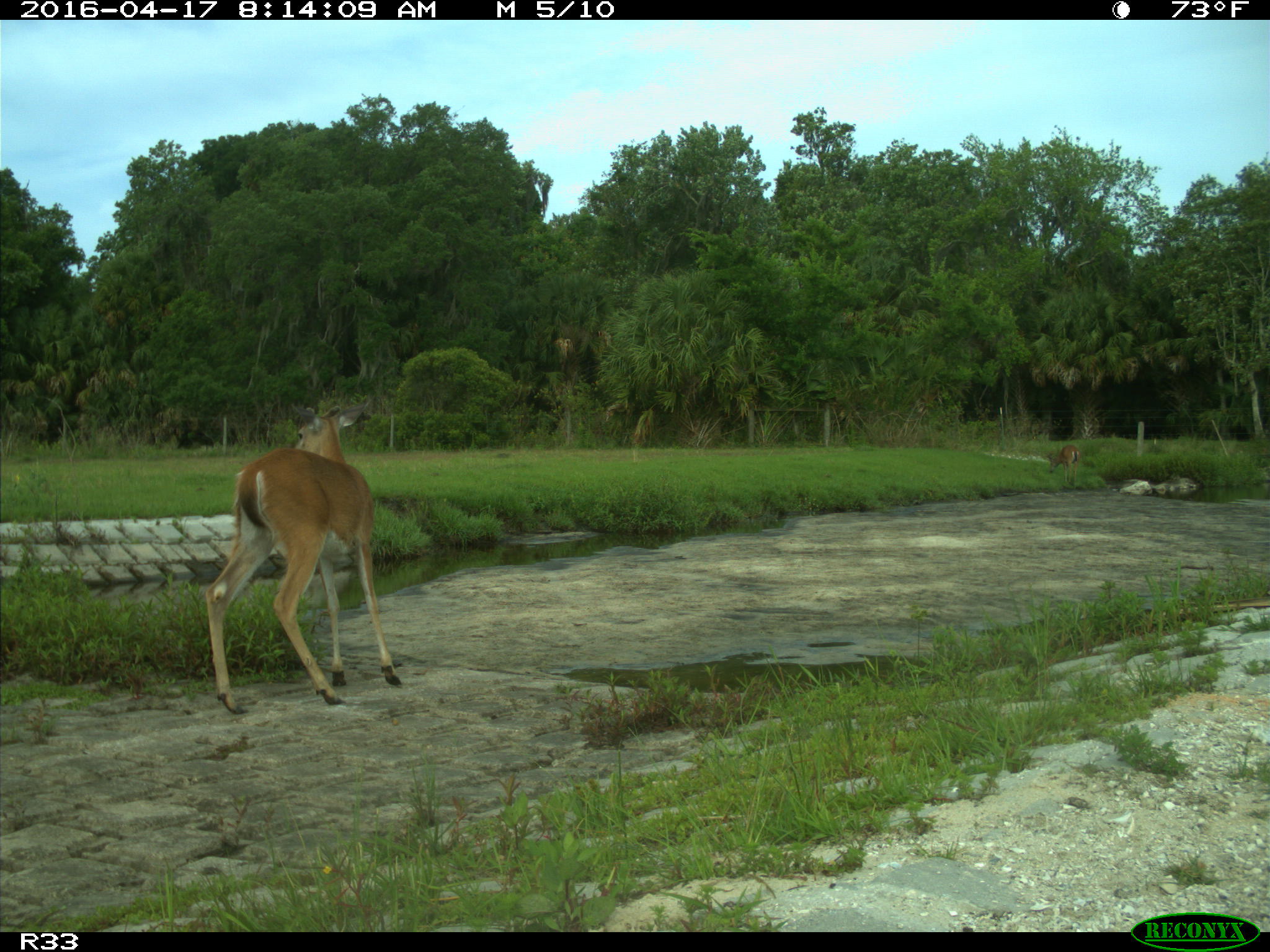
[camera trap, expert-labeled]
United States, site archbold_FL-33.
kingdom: Animalia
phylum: Chordata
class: Mammalia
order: Artiodactyla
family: Cervidae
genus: Odocoileus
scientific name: Odocoileus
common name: deer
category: unidentified deer